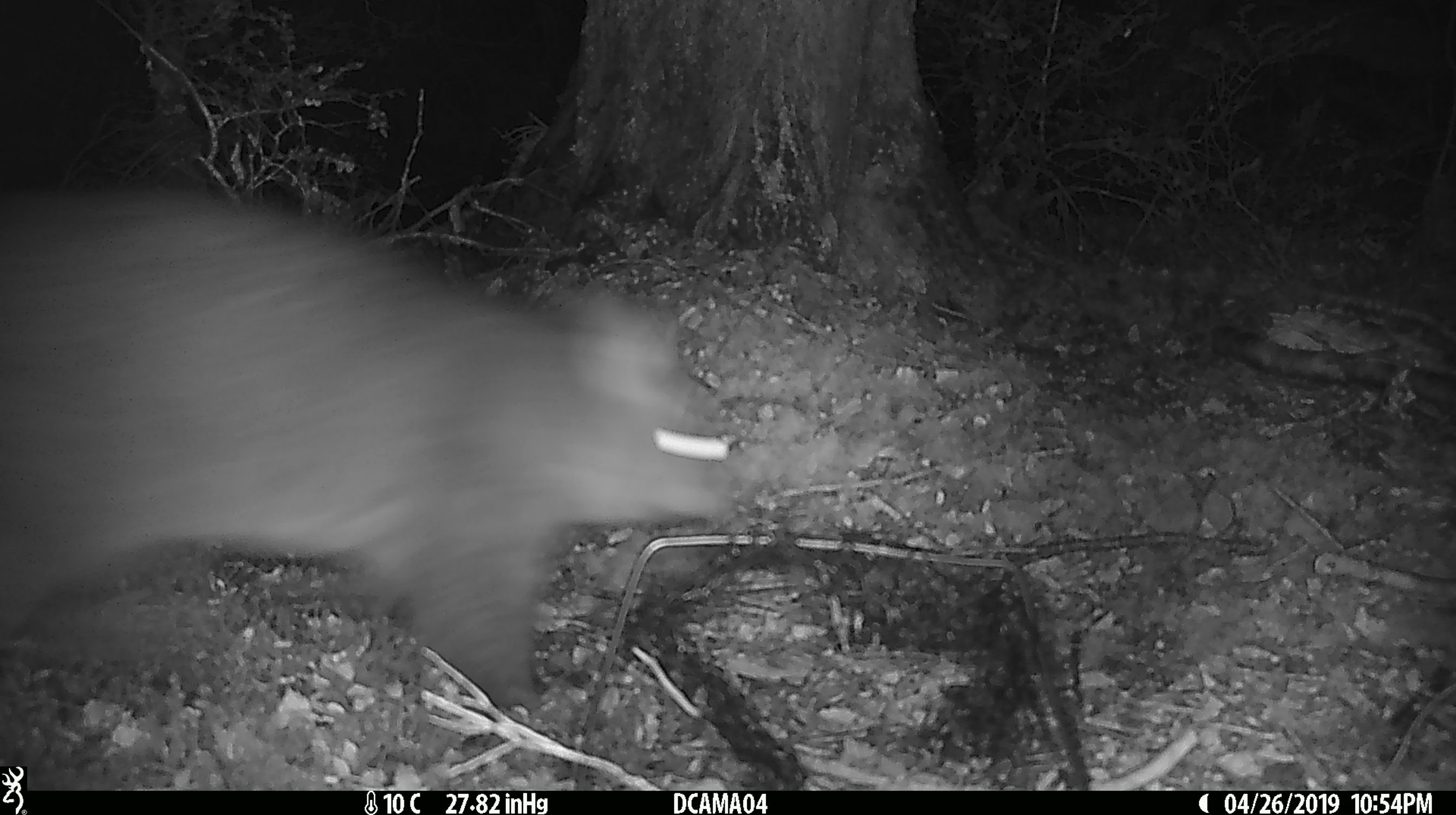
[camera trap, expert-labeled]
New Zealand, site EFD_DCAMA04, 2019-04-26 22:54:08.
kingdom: Animalia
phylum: Chordata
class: Mammalia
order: Diprotodontia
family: Phalangeridae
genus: Trichosurus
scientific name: Trichosurus vulpecula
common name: common brushtail possum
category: possum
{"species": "possum (common brushtail possum) (Trichosurus vulpecula)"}